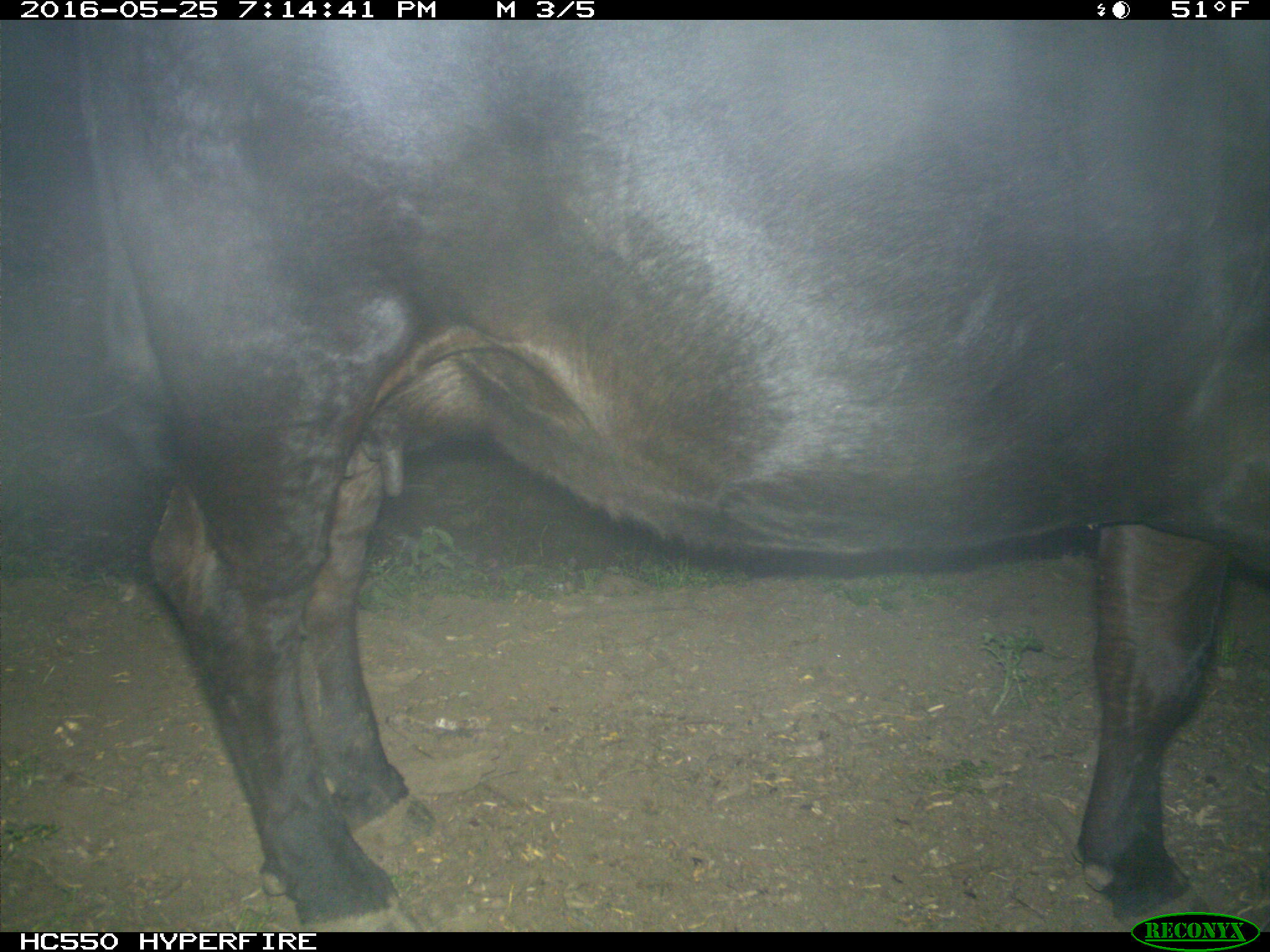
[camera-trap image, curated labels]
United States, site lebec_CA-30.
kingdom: Animalia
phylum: Chordata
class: Mammalia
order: Artiodactyla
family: Bovidae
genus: Bos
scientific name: Bos taurus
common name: domestic cow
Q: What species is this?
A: Bos taurus (domestic cow).